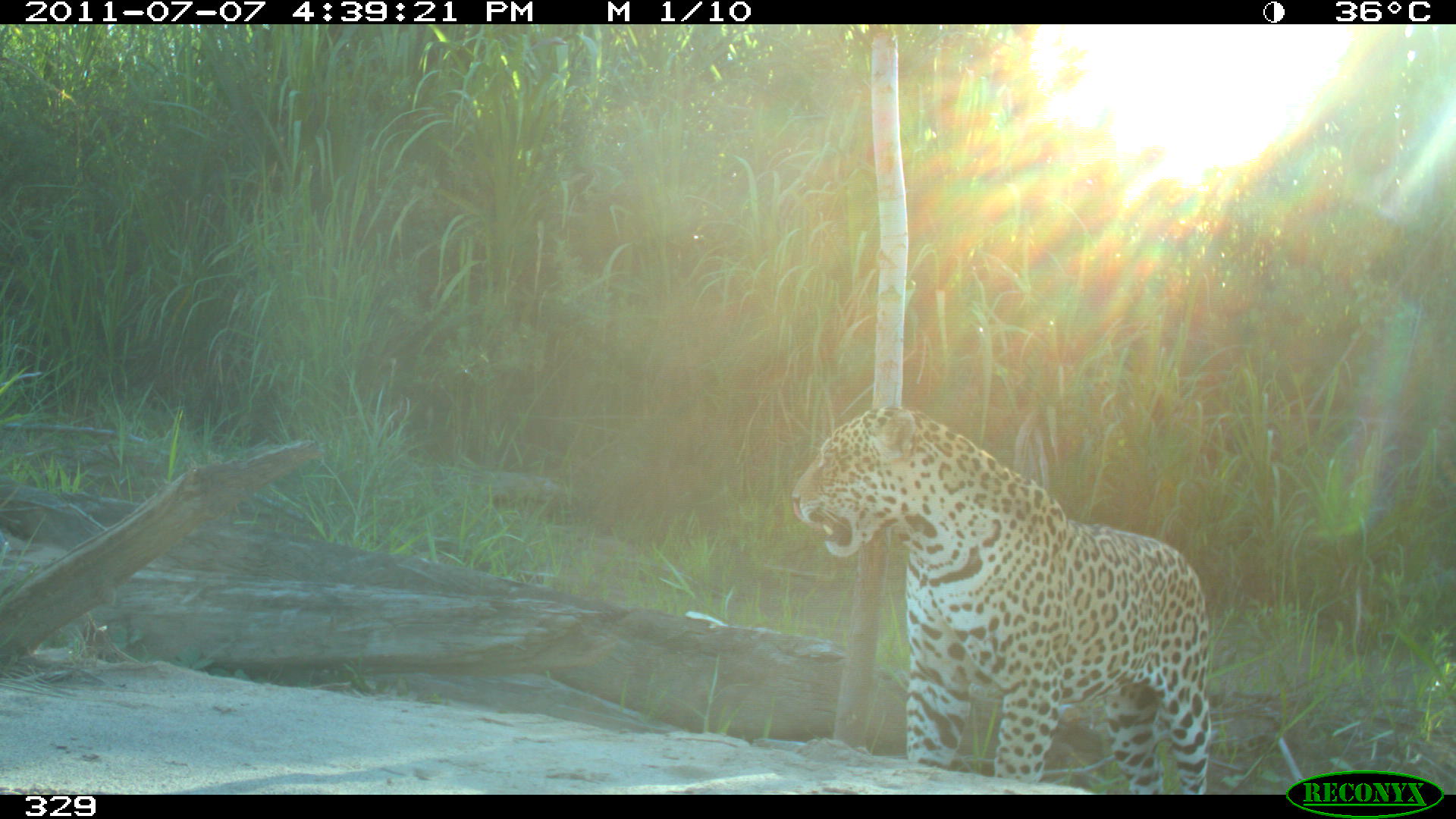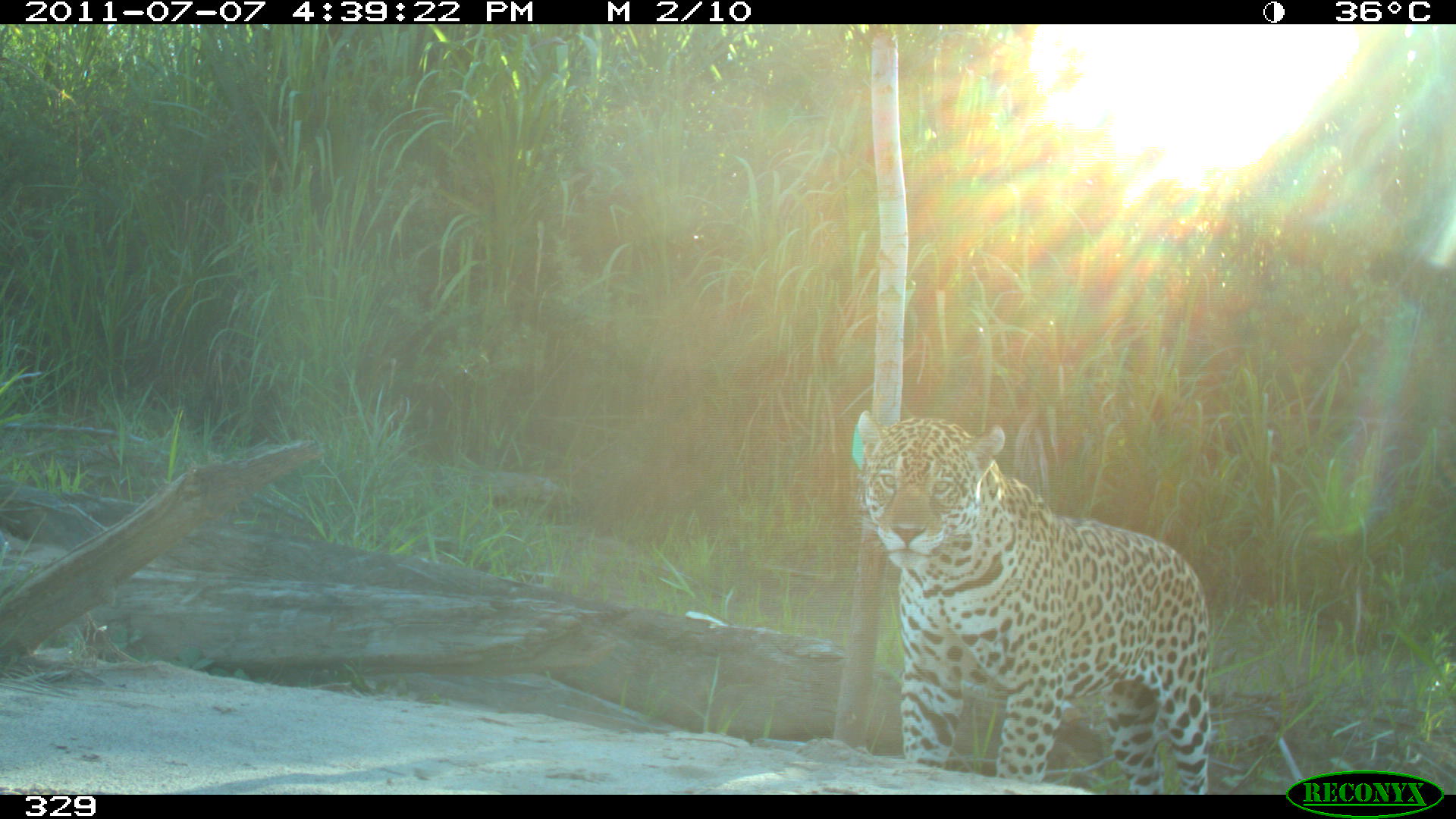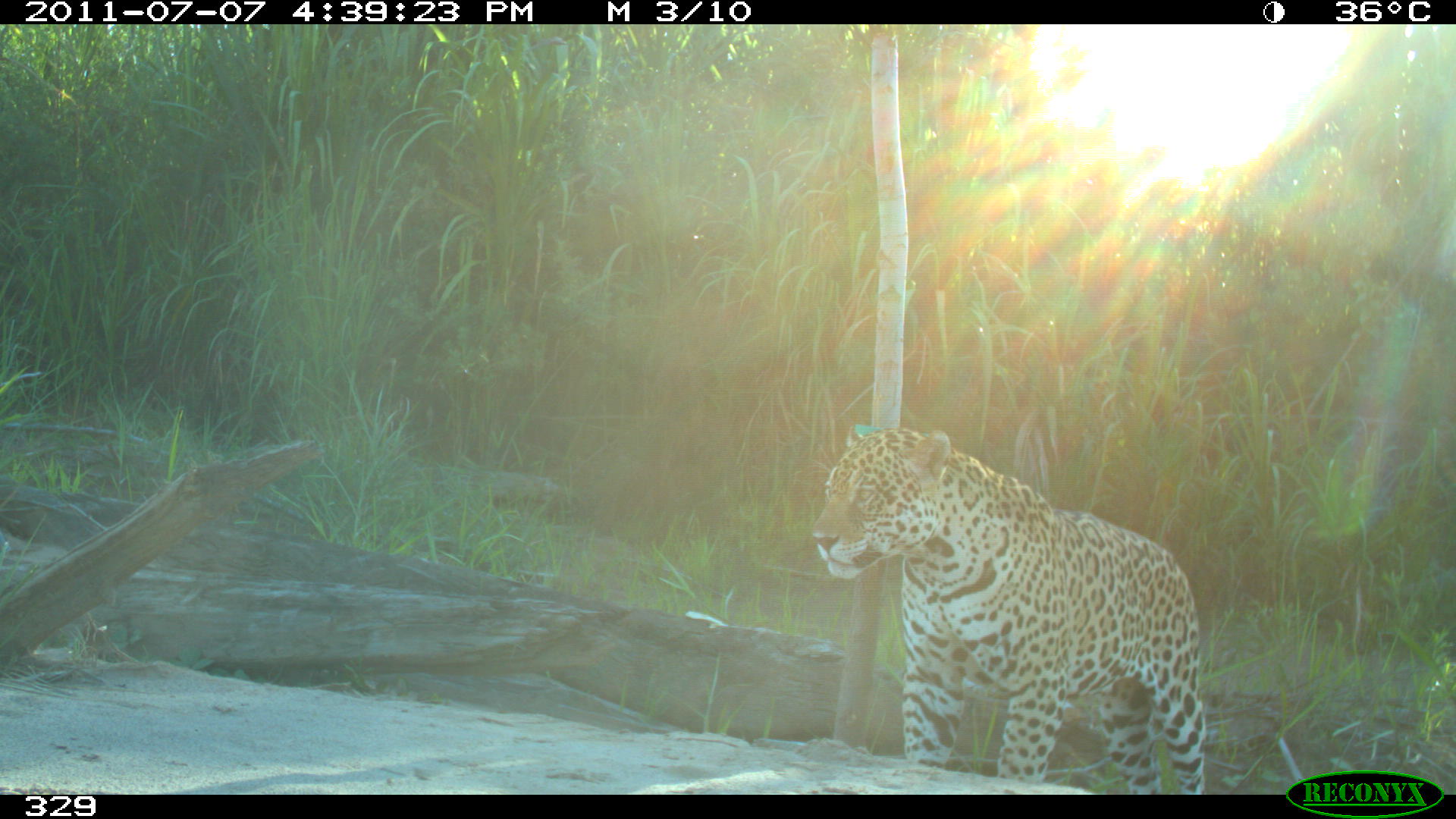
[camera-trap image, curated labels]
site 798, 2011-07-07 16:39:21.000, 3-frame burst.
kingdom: Animalia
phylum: Chordata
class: Mammalia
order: Carnivora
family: Felidae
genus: Panthera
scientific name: Panthera onca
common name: jaguar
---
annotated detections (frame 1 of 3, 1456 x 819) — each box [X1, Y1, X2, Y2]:
panthera onca: [786, 400, 1213, 795]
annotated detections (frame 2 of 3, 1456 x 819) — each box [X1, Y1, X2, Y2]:
panthera onca: [845, 404, 1213, 795]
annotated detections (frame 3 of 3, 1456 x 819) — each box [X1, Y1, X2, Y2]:
panthera onca: [807, 421, 1208, 794]